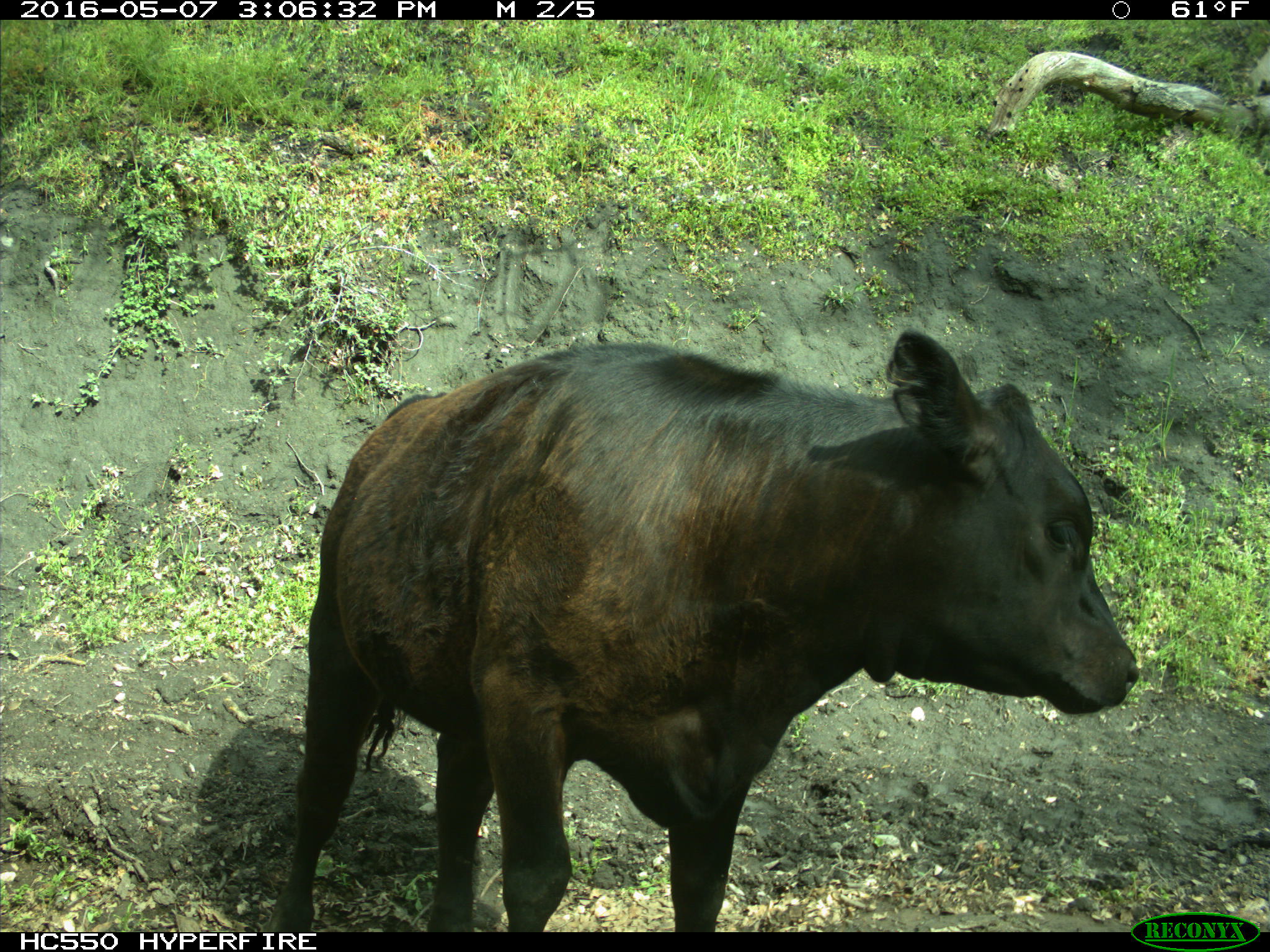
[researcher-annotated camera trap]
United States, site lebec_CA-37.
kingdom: Animalia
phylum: Chordata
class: Mammalia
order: Artiodactyla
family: Bovidae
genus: Bos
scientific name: Bos taurus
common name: domestic cow